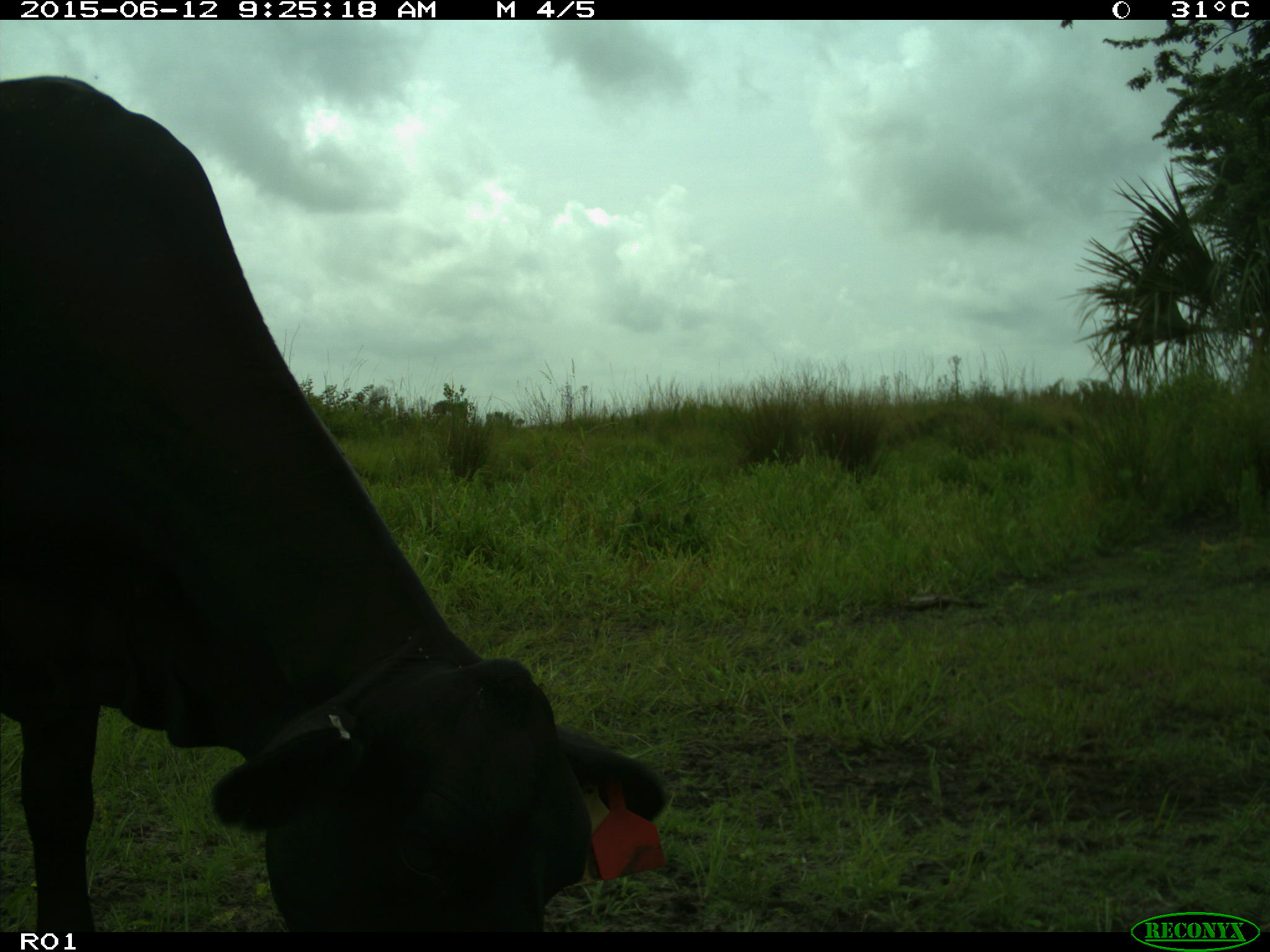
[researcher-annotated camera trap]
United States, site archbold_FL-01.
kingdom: Animalia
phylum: Chordata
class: Mammalia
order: Artiodactyla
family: Bovidae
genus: Bos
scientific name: Bos taurus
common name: domestic cow